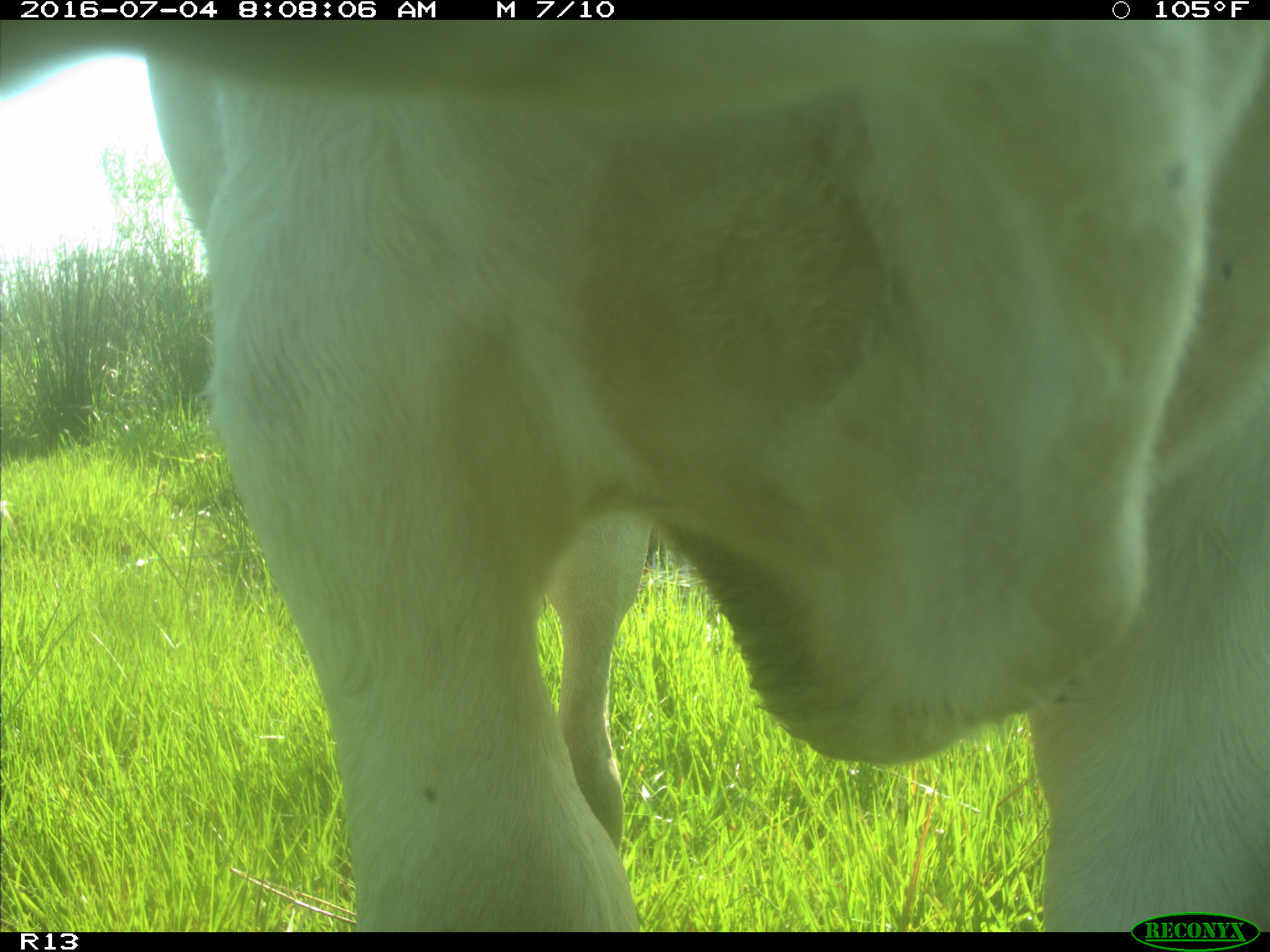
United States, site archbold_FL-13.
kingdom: Animalia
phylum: Chordata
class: Mammalia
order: Artiodactyla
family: Bovidae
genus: Bos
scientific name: Bos taurus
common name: domestic cow